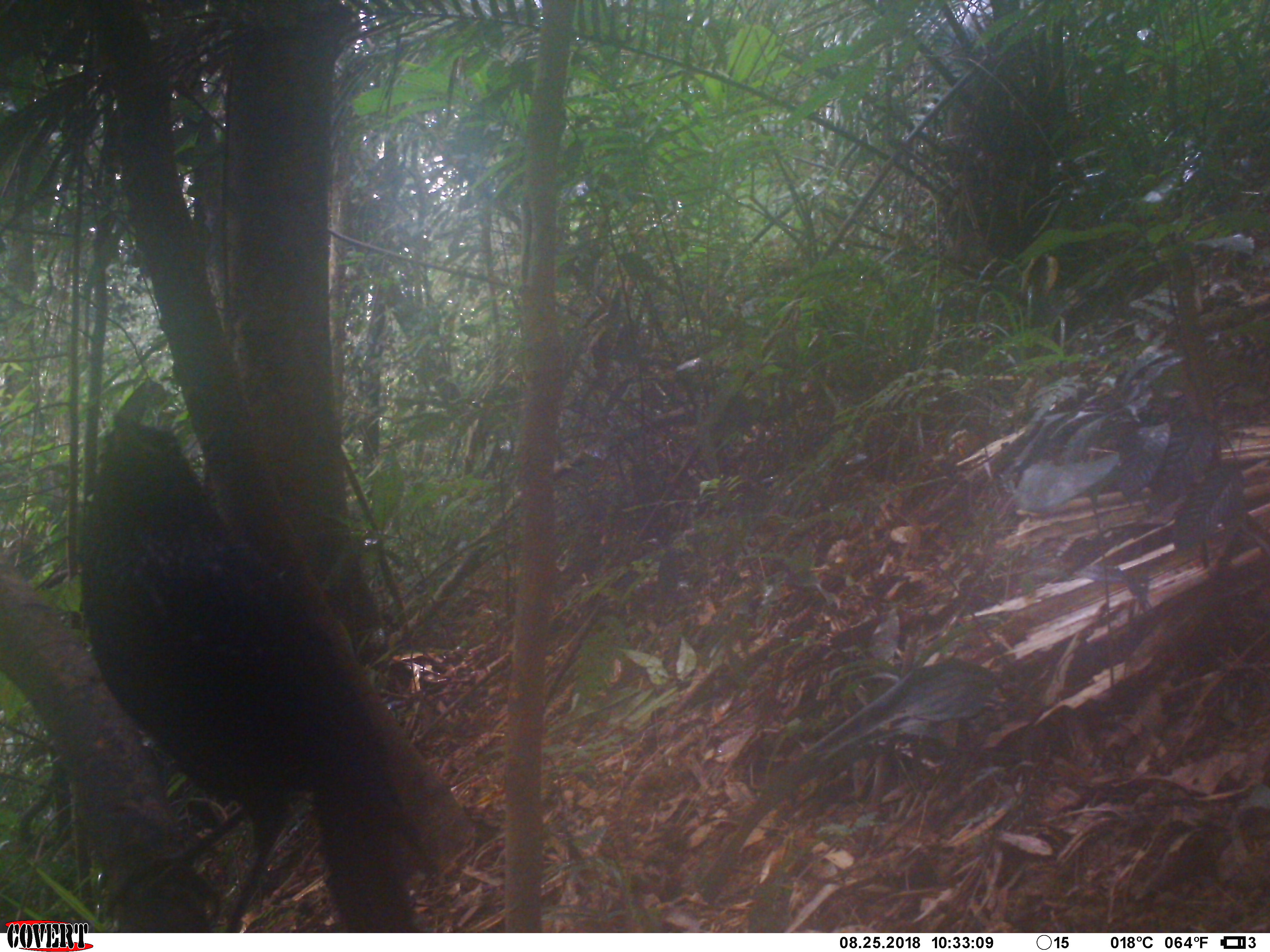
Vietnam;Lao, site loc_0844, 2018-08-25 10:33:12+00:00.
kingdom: Animalia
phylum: Chordata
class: Aves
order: Passeriformes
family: Muscicapidae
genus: Myophonus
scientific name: Myophonus caeruleus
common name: blue whistling thrush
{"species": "blue whistling thrush (Myophonus caeruleus)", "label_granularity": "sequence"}